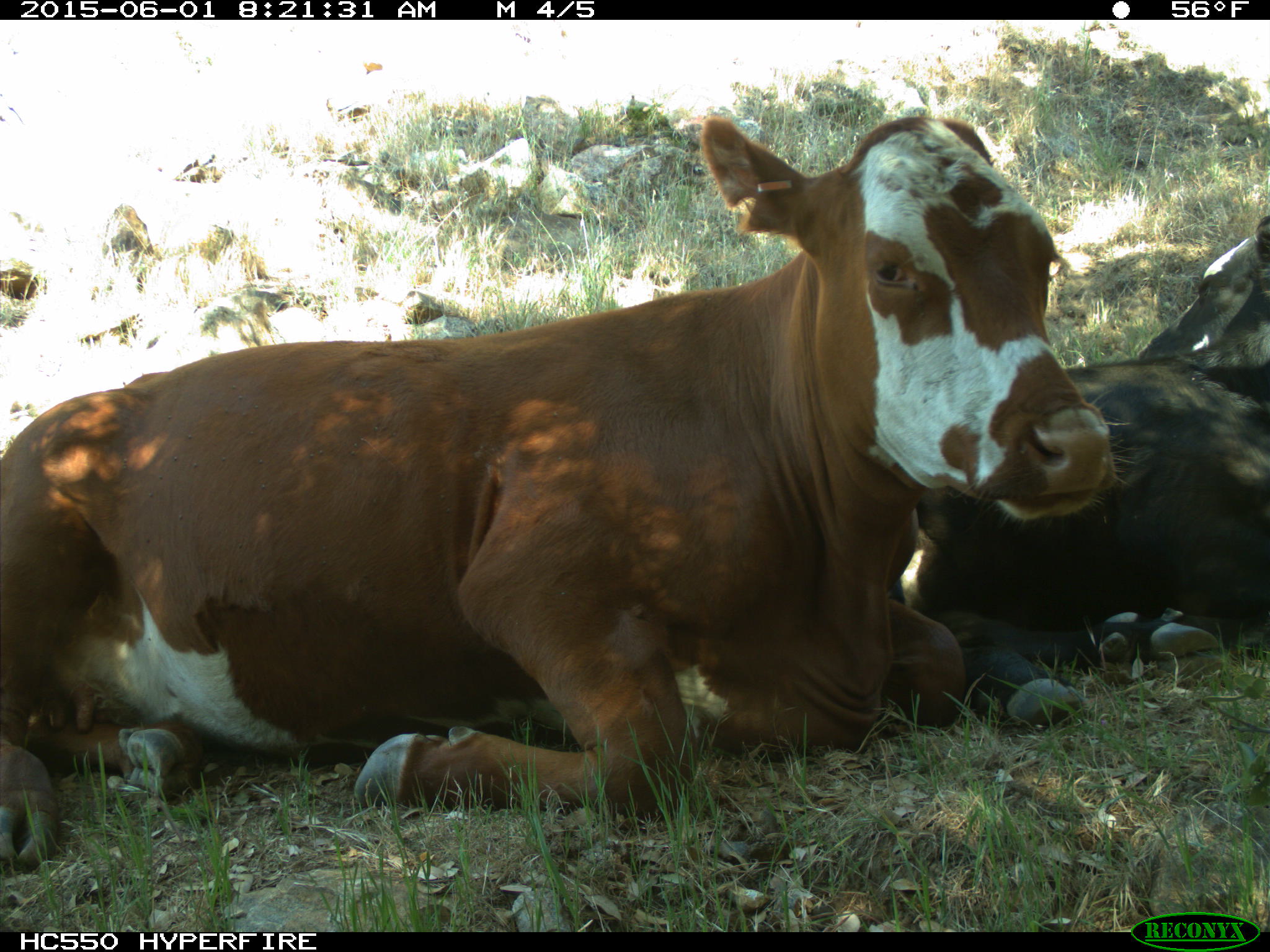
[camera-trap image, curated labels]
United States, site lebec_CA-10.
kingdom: Animalia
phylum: Chordata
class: Mammalia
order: Artiodactyla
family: Bovidae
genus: Bos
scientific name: Bos taurus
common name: domestic cow